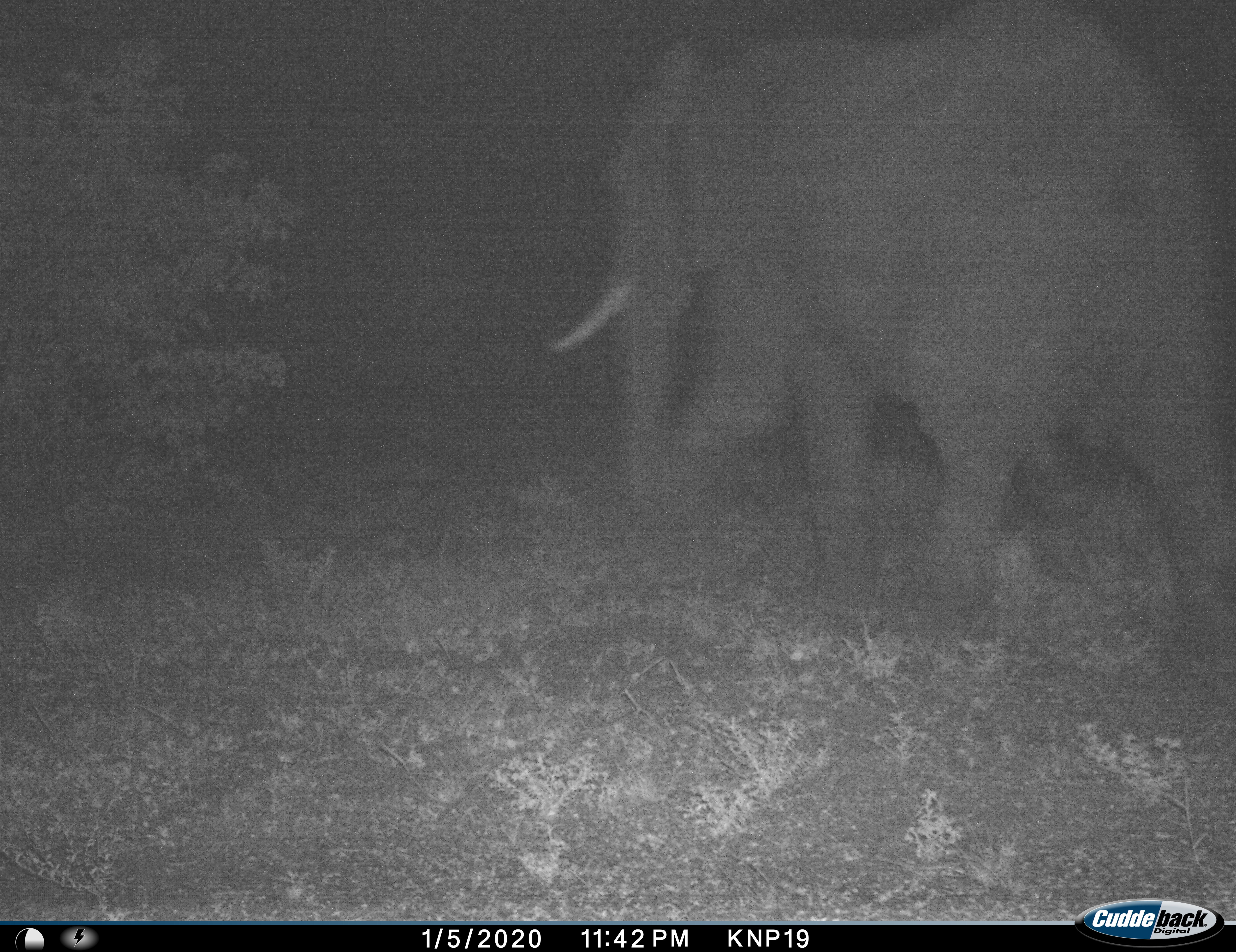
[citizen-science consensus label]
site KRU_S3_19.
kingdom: Animalia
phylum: Chordata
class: Mammalia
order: Proboscidea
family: Elephantidae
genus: Loxodonta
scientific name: Loxodonta africana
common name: african bush elephant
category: elephant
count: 1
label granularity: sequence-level